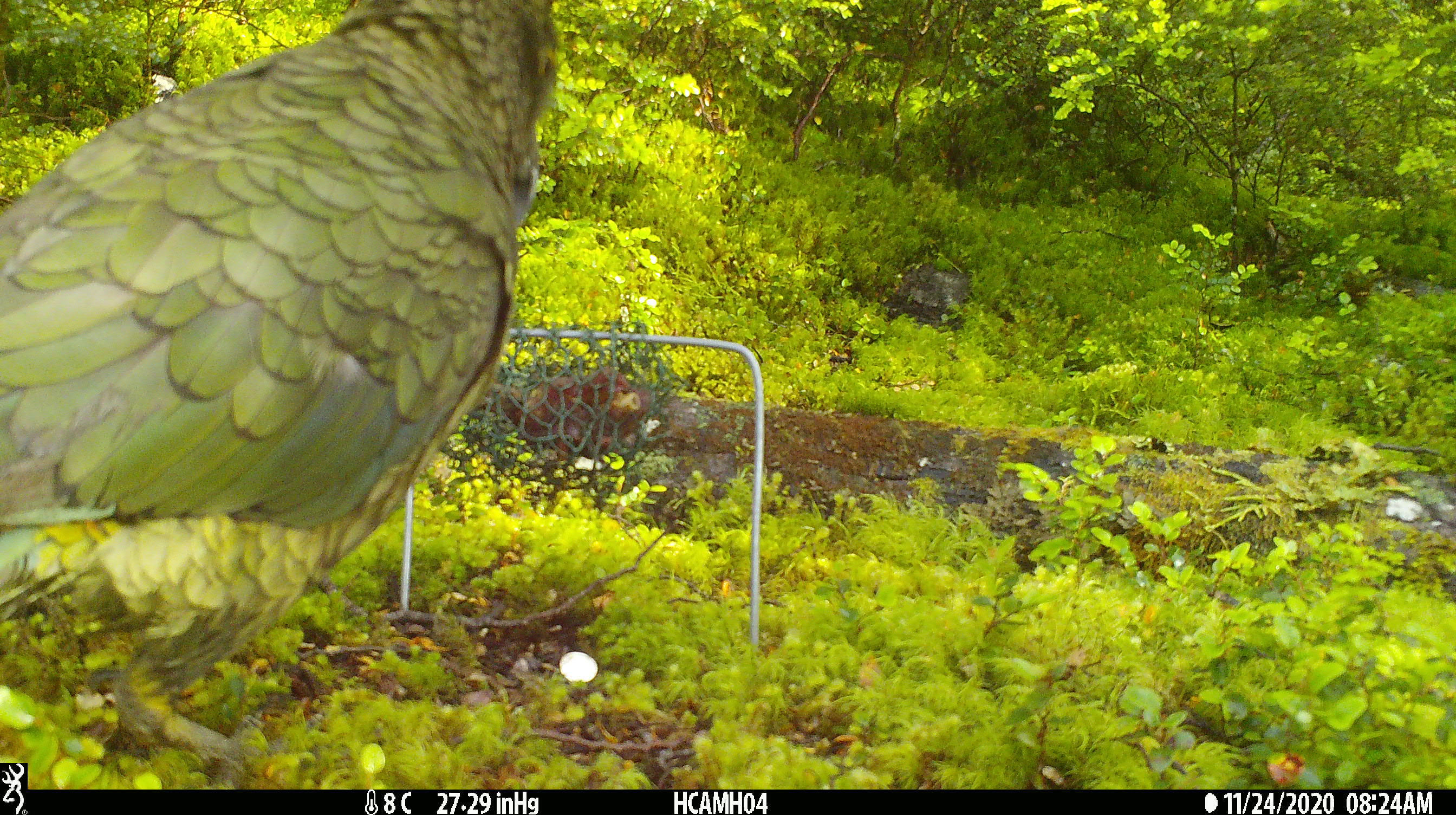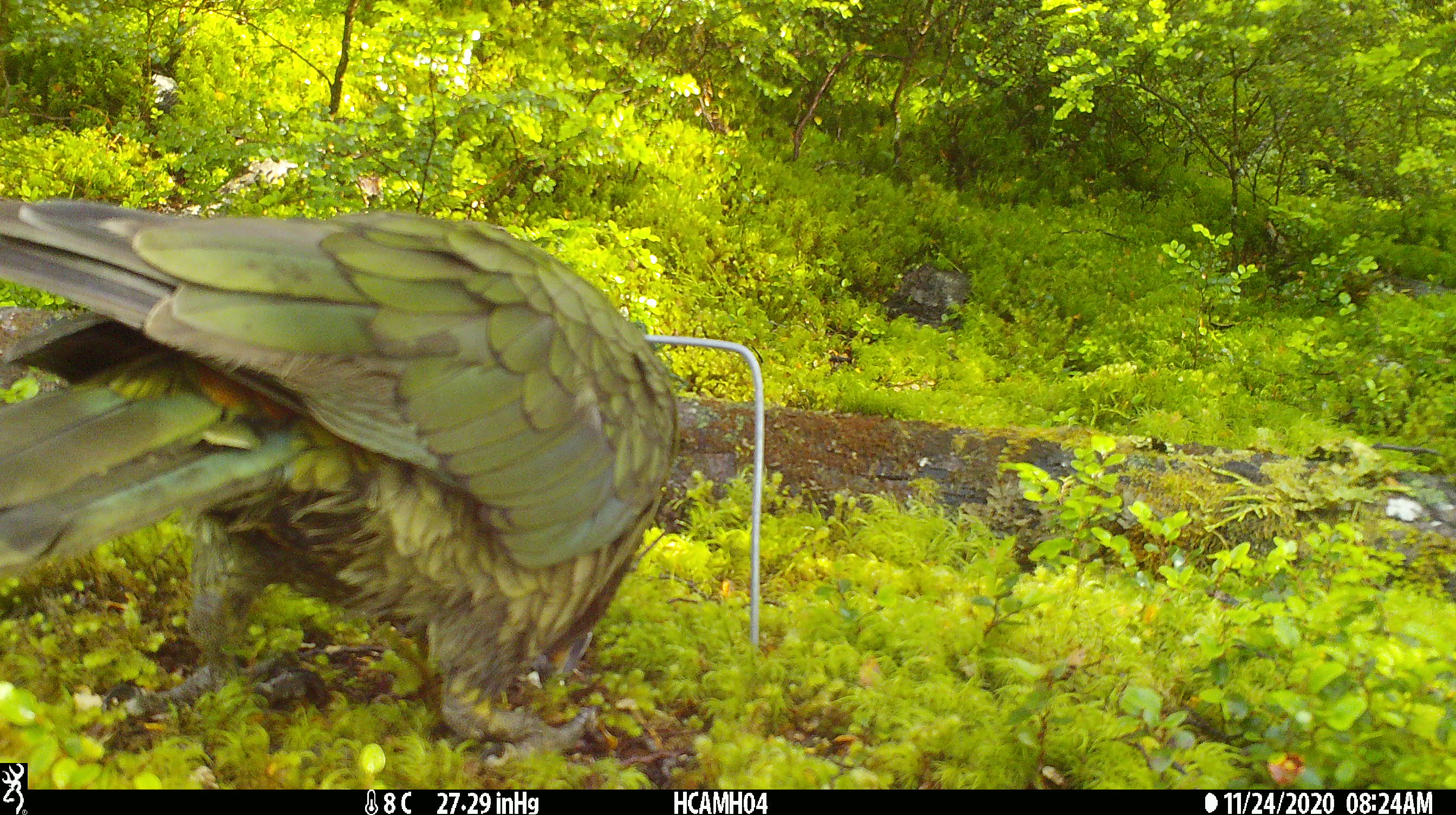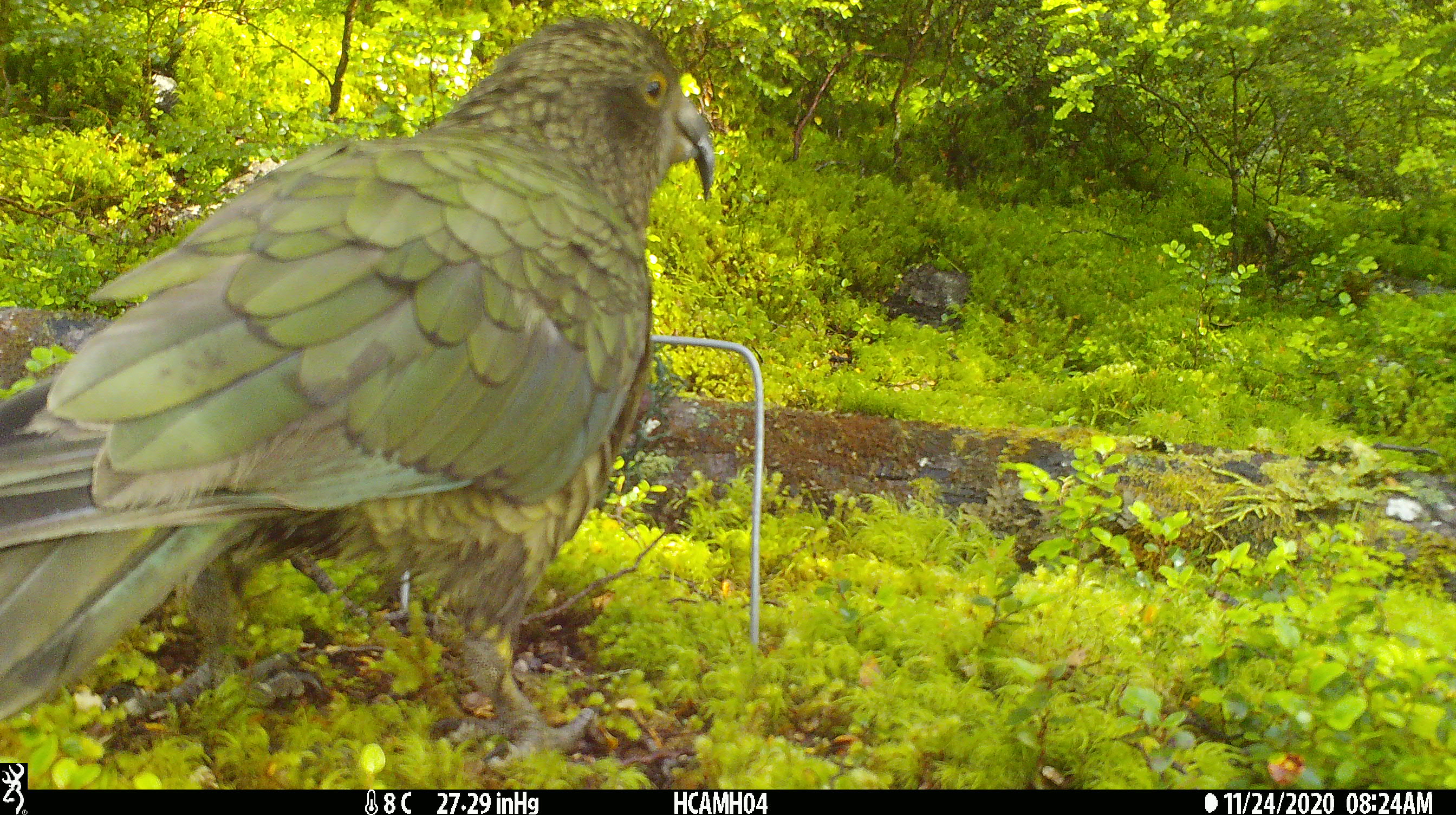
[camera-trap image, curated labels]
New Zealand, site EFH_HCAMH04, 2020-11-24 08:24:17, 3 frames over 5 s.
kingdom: Animalia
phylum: Chordata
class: Aves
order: Psittaciformes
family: Strigopidae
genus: Nestor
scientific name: Nestor notabilis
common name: kea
Kea (Nestor notabilis).